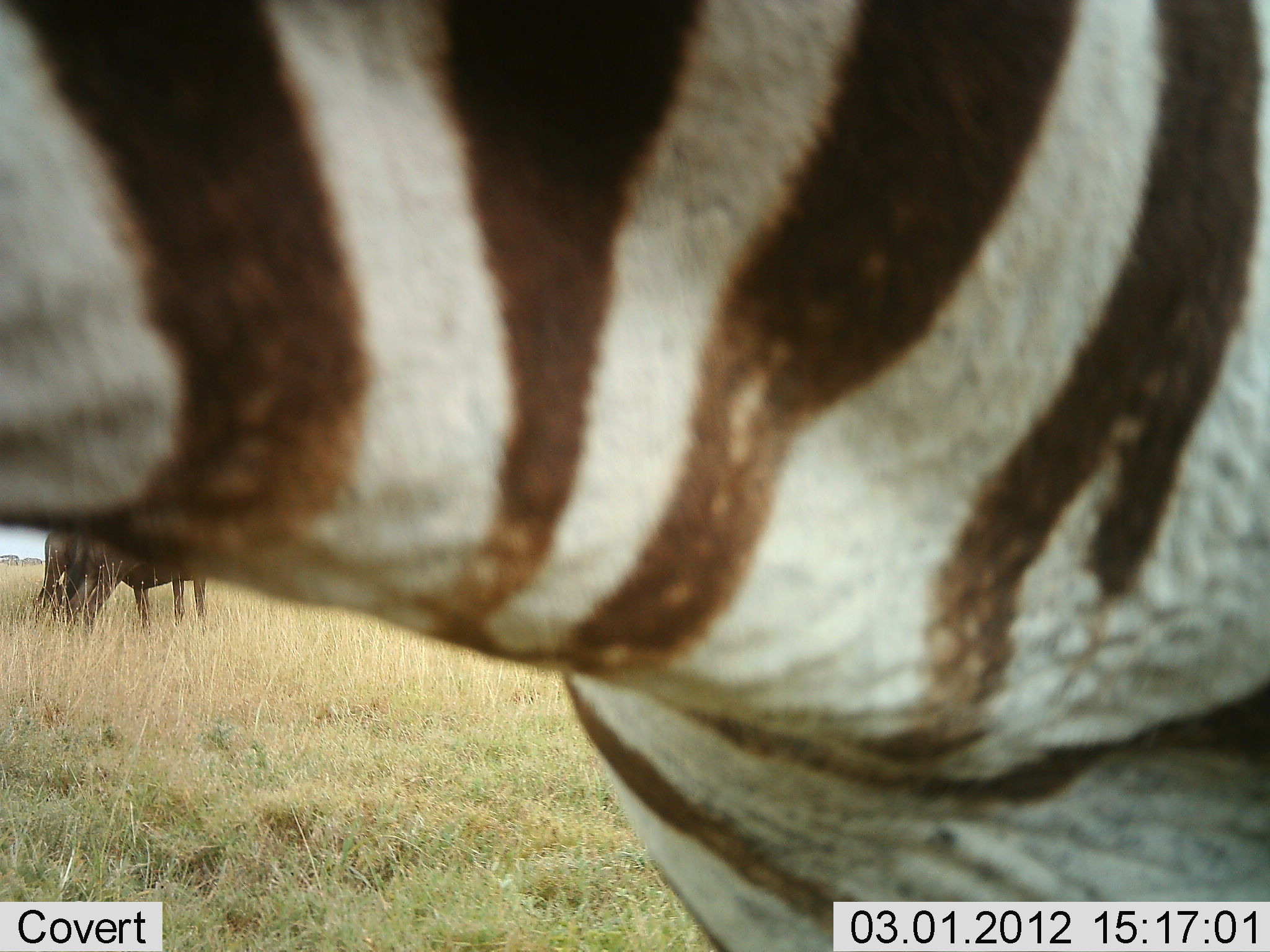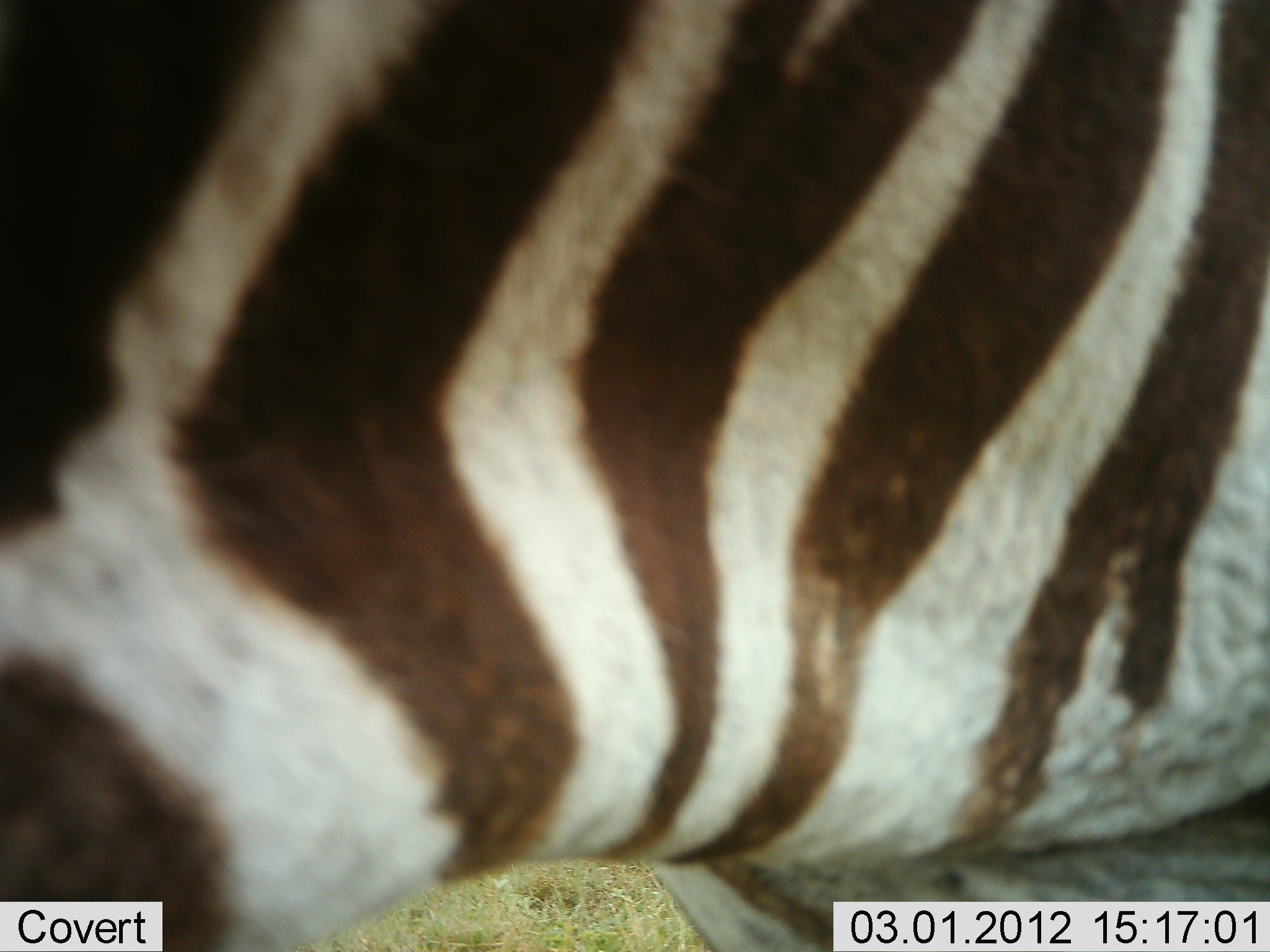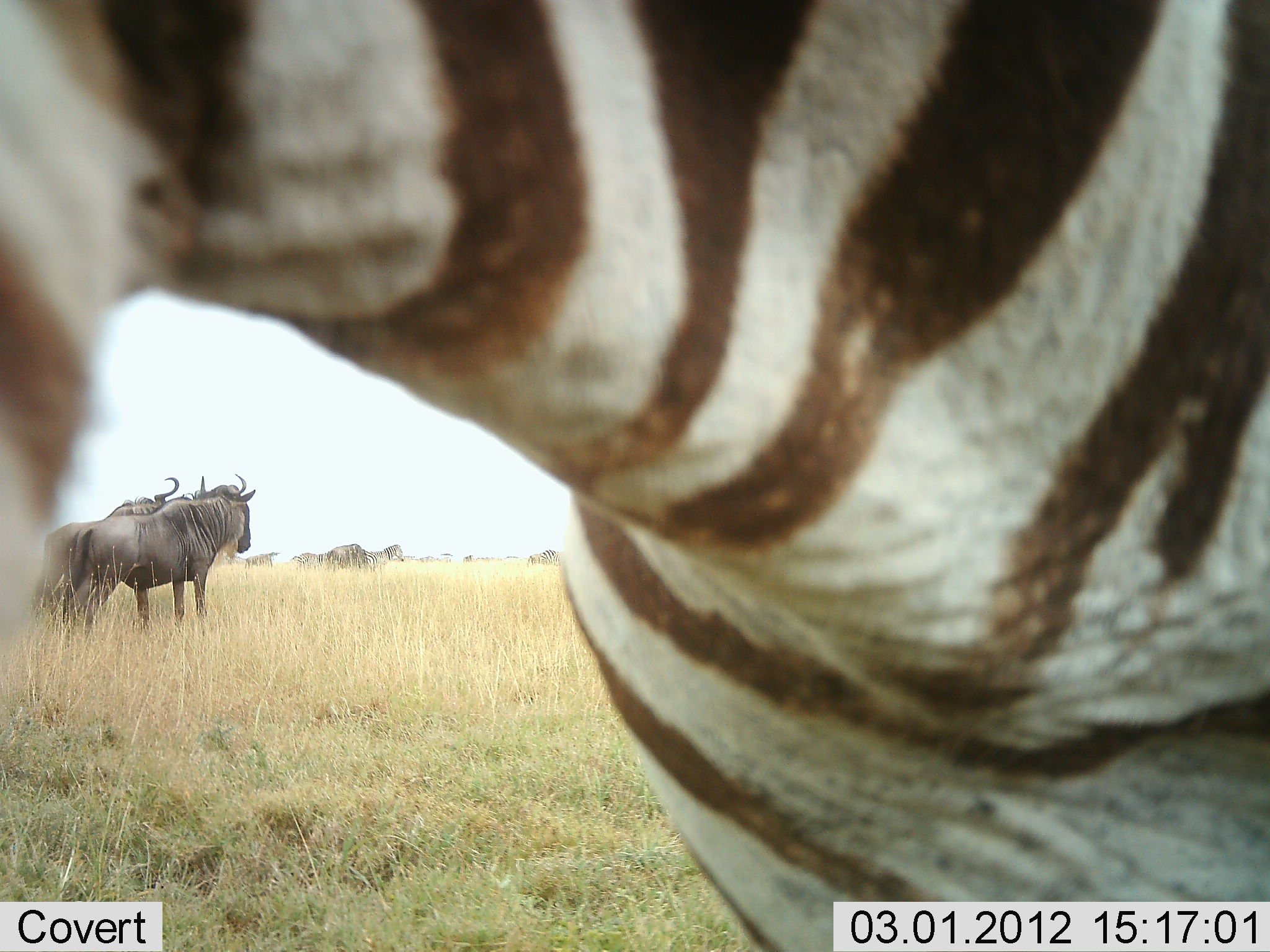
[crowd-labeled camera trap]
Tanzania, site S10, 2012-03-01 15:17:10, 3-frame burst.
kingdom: Animalia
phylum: Chordata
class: Mammalia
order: Artiodactyla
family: Bovidae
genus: Connochaetes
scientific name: Connochaetes taurinus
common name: blue wildebeest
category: wildebeest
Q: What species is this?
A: Wildebeest (blue wildebeest) (Connochaetes taurinus).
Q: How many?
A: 2.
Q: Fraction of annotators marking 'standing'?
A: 100%.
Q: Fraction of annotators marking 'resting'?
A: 6%.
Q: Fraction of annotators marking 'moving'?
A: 0%.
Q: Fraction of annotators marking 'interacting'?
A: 6%.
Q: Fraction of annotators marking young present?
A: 0%.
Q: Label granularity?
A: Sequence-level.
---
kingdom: Animalia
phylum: Chordata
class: Mammalia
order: Perissodactyla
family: Equidae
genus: Equus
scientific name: Equus quagga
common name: plains zebra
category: zebra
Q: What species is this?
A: Zebra (plains zebra) (Equus quagga).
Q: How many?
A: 1.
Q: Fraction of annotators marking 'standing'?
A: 85%.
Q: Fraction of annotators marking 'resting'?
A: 0%.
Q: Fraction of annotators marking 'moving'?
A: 12%.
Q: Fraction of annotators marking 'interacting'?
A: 4%.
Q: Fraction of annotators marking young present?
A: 0%.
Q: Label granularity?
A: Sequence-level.